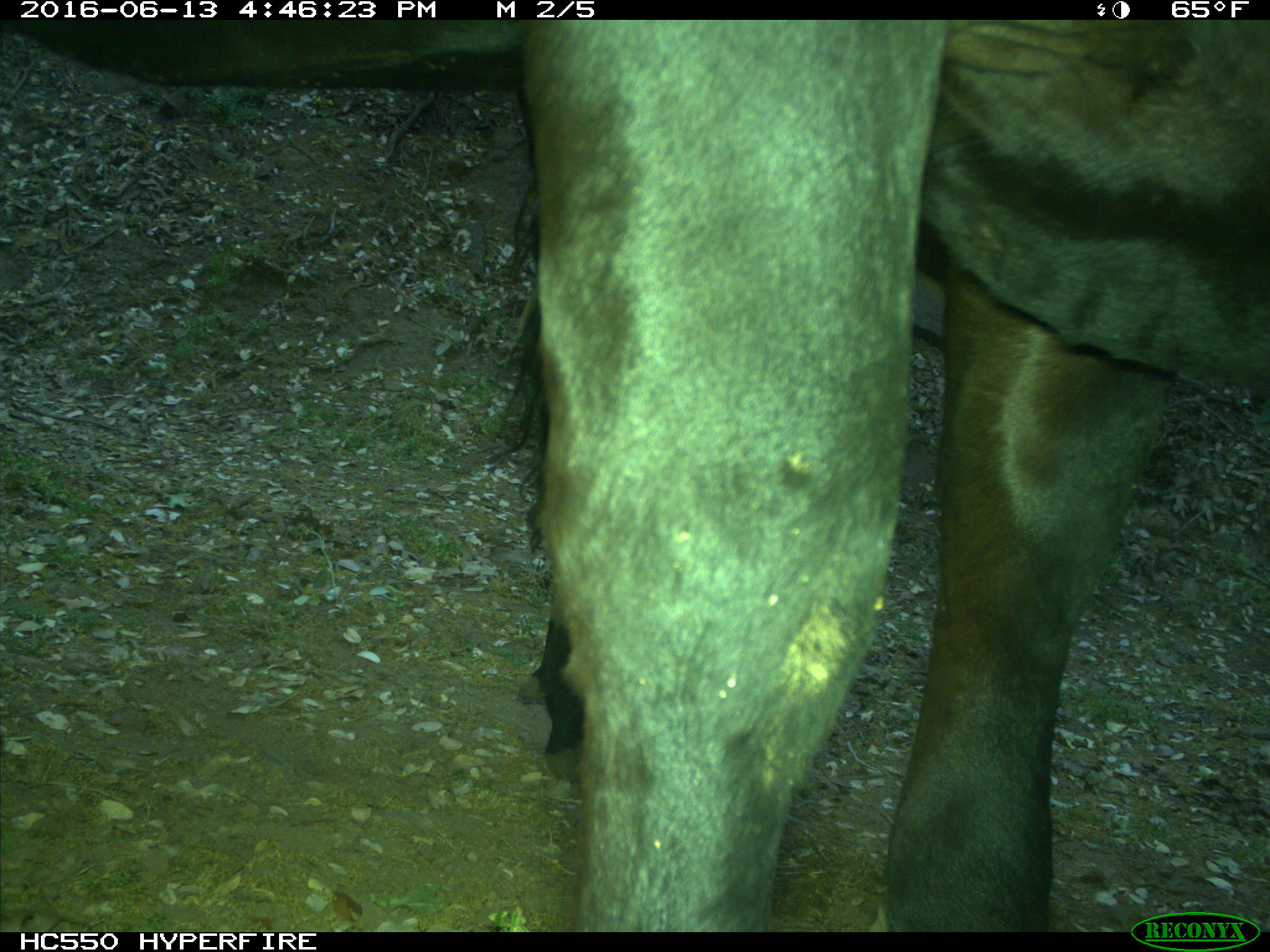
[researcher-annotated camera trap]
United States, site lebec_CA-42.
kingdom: Animalia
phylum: Chordata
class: Mammalia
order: Artiodactyla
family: Bovidae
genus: Bos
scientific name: Bos taurus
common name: domestic cow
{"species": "Bos taurus (domestic cow)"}